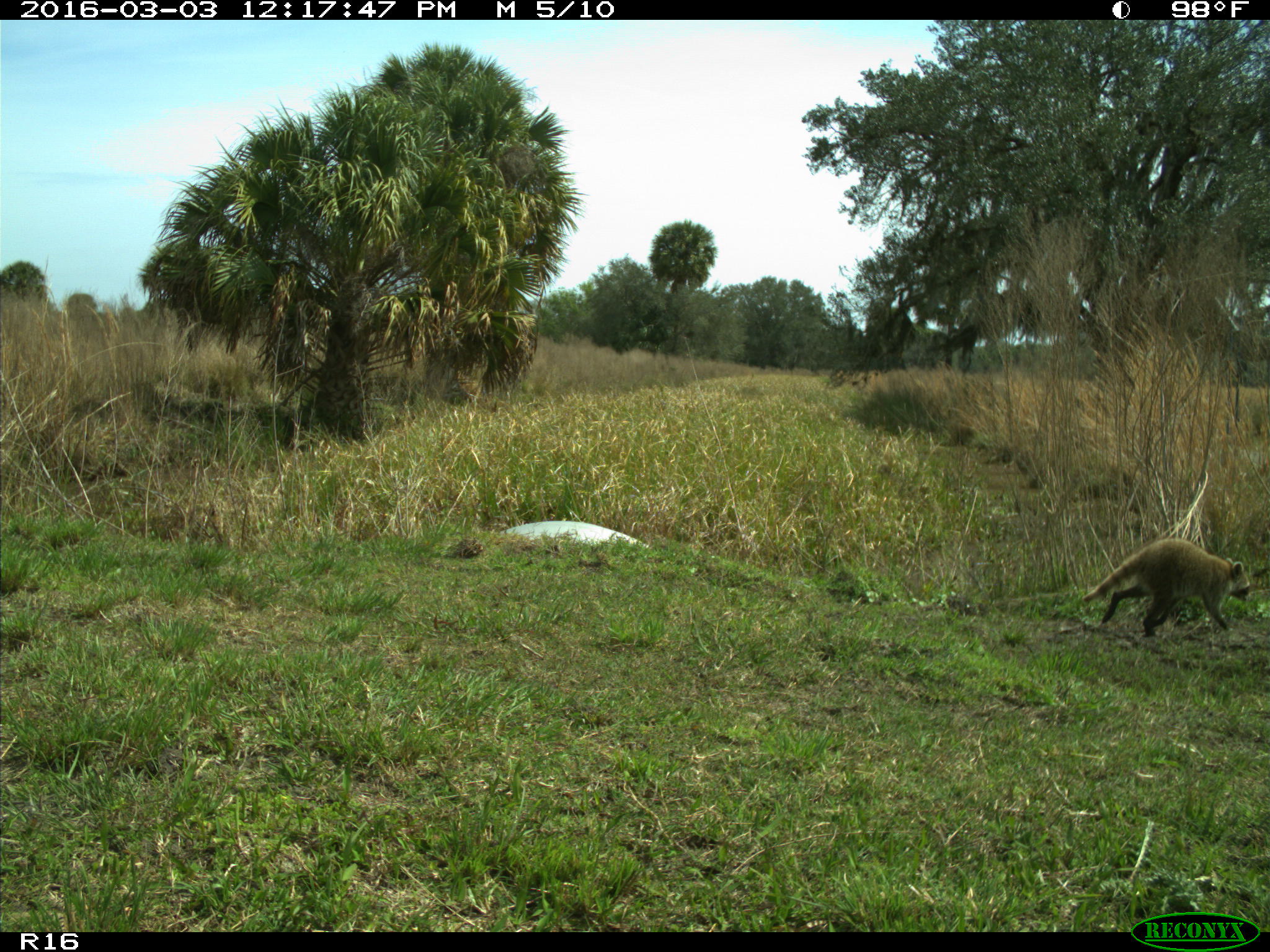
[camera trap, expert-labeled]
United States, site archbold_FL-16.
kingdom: Animalia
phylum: Chordata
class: Mammalia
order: Carnivora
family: Procyonidae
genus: Procyon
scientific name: Procyon lotor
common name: common raccoon